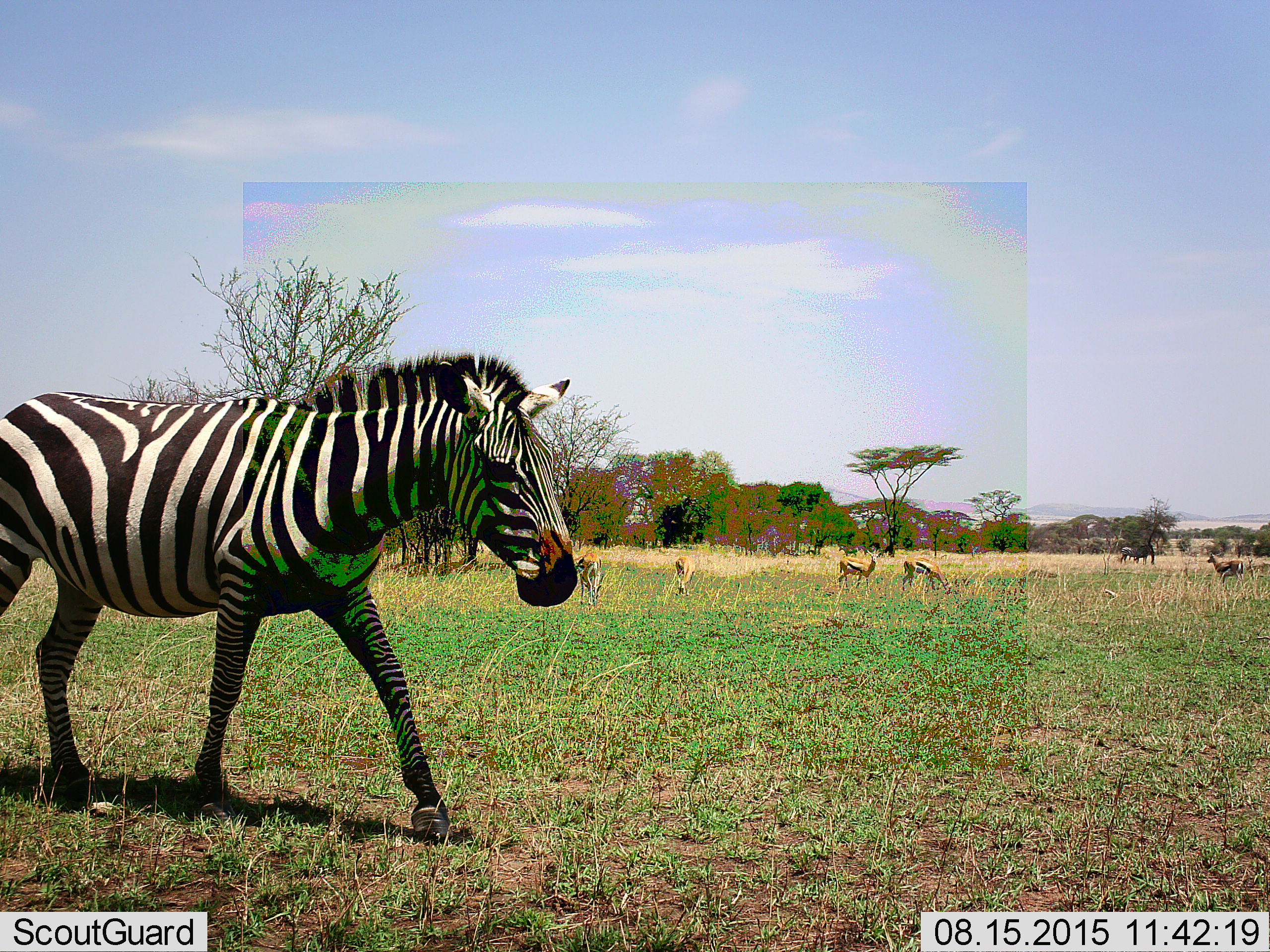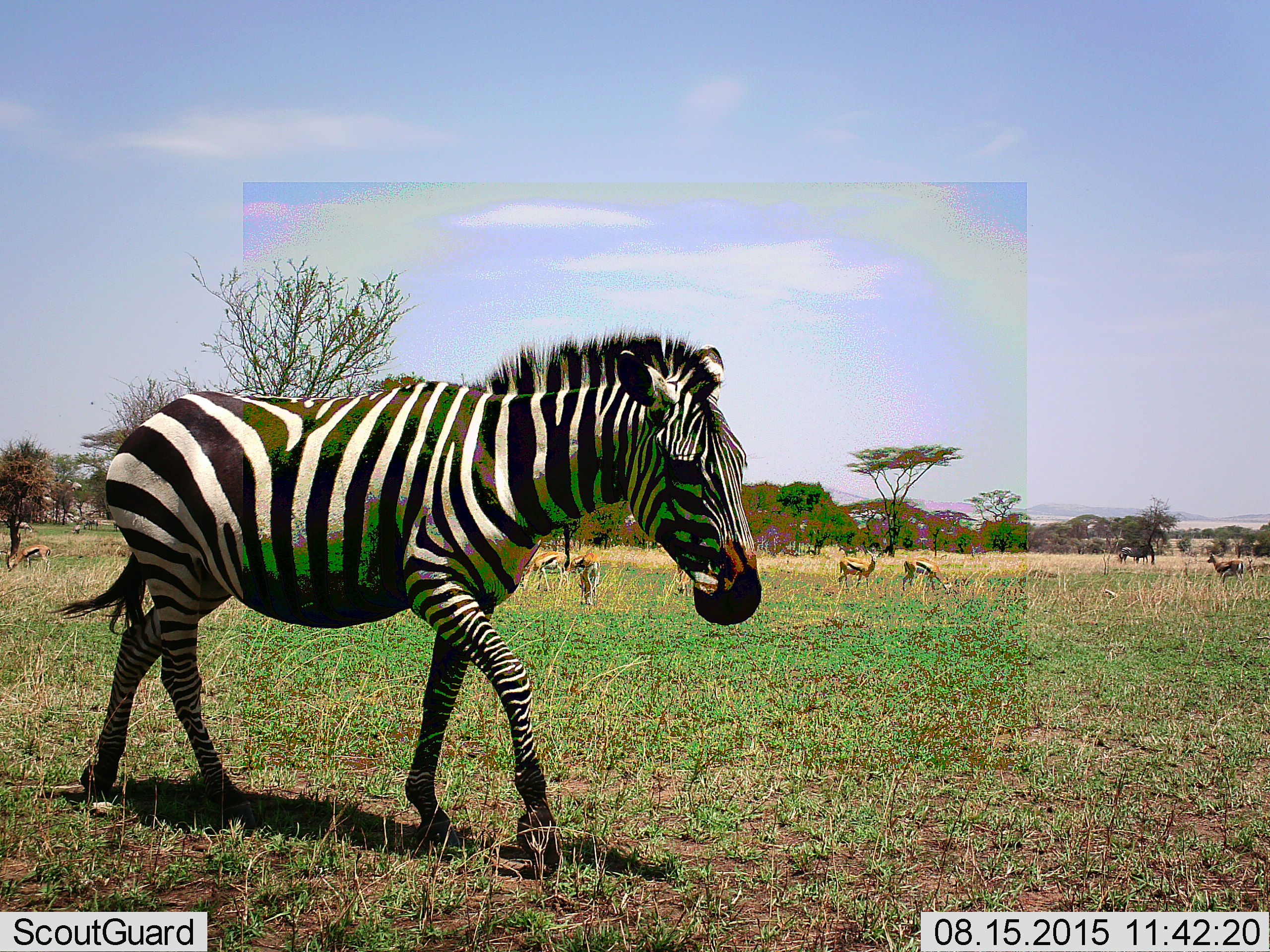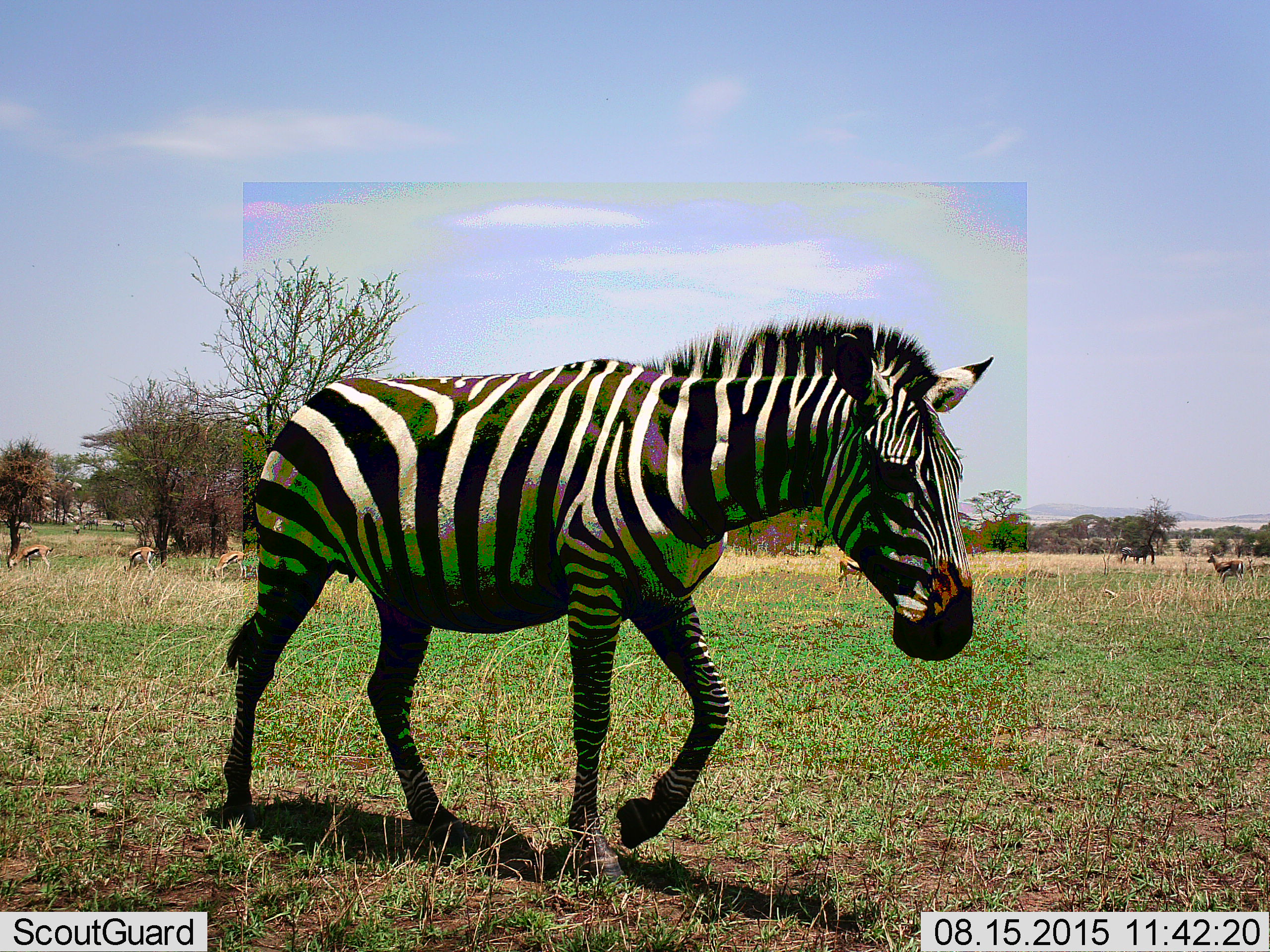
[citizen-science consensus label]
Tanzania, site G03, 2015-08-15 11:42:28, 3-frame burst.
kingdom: Animalia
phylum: Chordata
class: Mammalia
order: Artiodactyla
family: Bovidae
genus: Eudorcas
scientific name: Eudorcas thomsonii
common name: thomson's gazelle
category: gazellethomsons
Gazellethomsons (thomson's gazelle) (Eudorcas thomsonii), count 8. Behavior (volunteer vote fractions): standing 54%, resting 0%, moving 23%, interacting 0%. Young present (vote fraction): 15%. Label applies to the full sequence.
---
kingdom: Animalia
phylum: Chordata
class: Mammalia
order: Perissodactyla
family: Equidae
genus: Equus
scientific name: Equus quagga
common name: plains zebra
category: zebra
Zebra (plains zebra) (Equus quagga), count 2. Behavior (volunteer vote fractions): standing 25%, resting 0%, moving 94%, interacting 0%. Young present (vote fraction): 0%. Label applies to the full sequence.